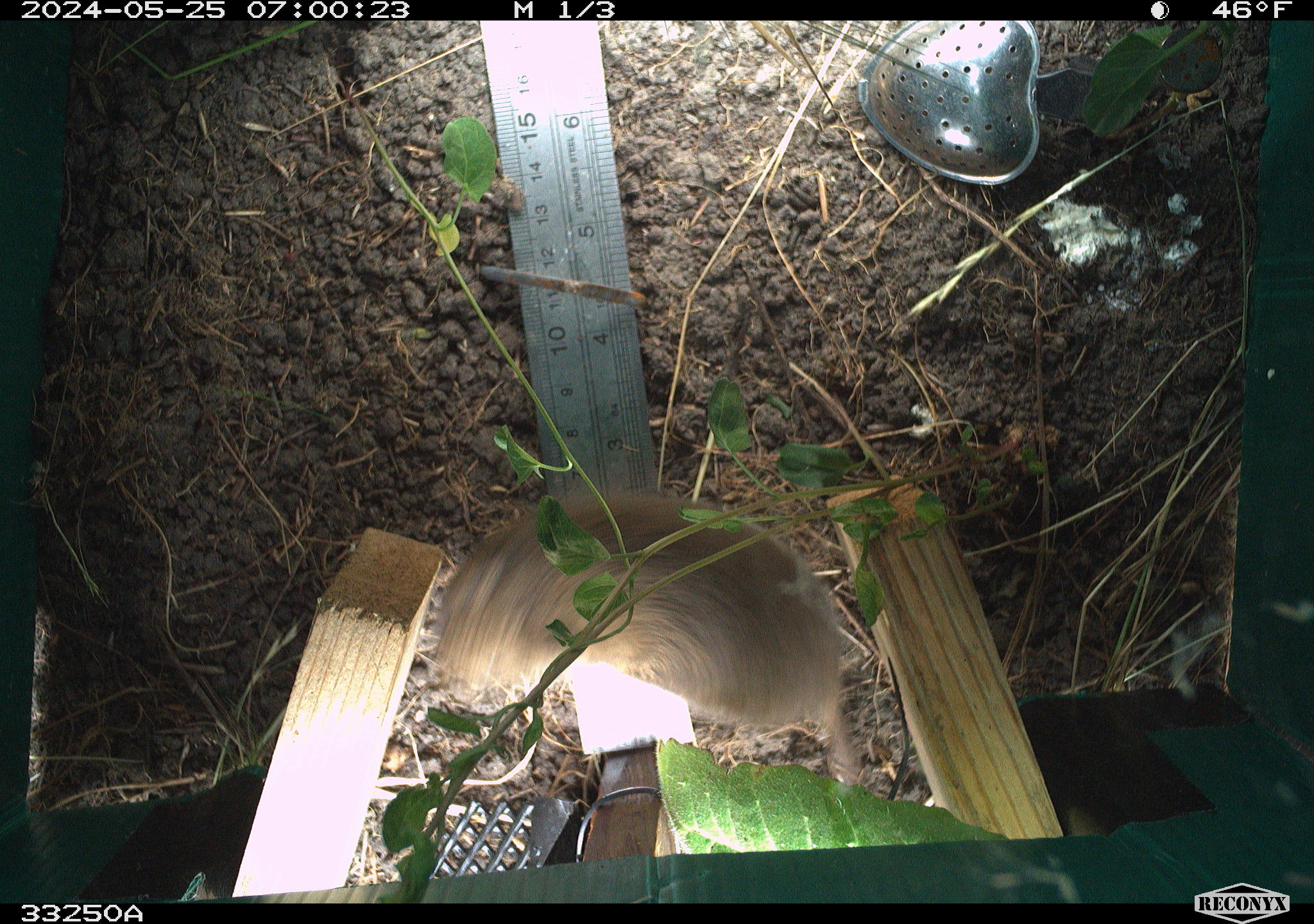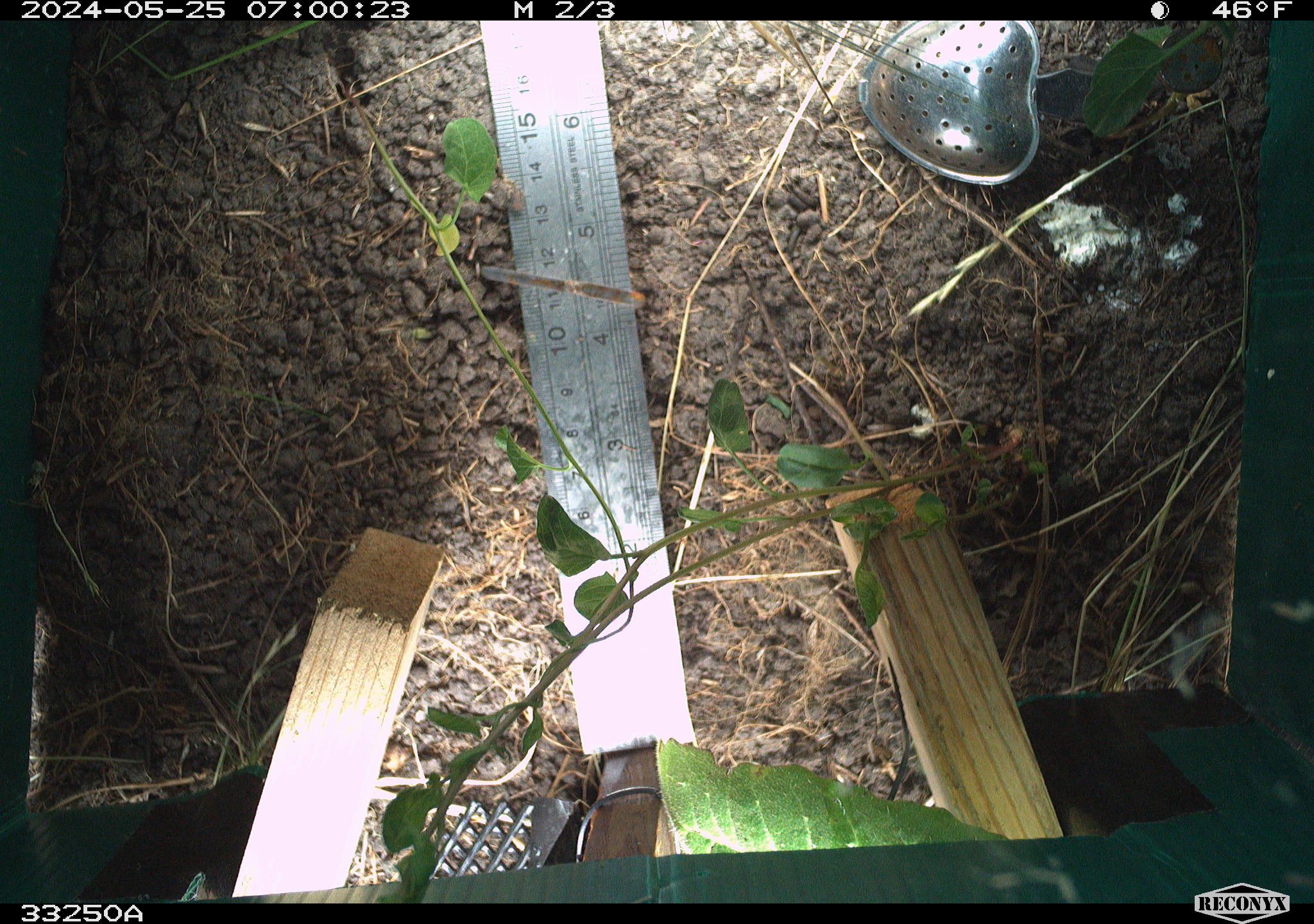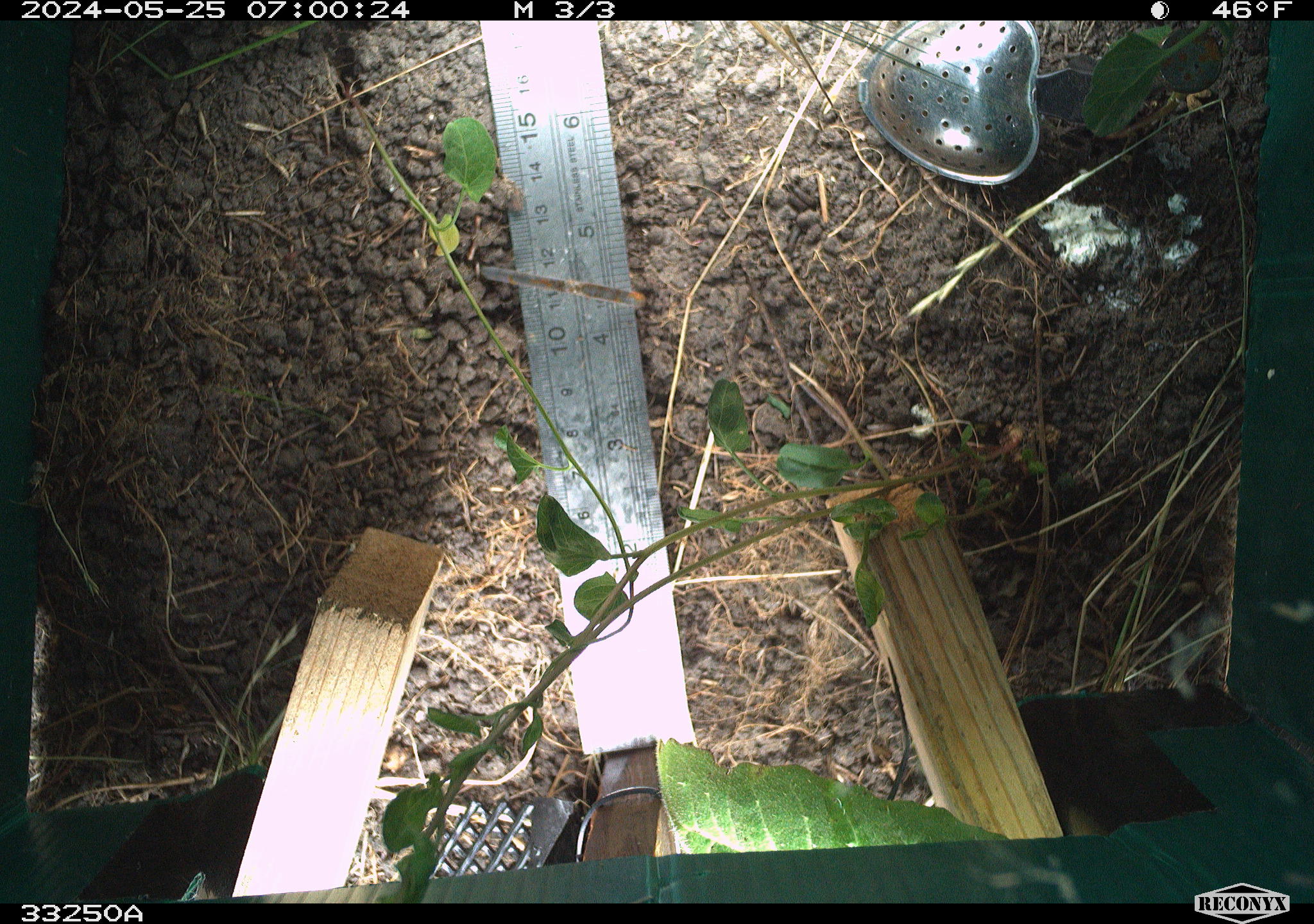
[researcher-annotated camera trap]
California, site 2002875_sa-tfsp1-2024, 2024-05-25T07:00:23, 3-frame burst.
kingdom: Animalia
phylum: Chordata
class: Mammalia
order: Rodentia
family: Cricetidae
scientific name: Arvicolinae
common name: voles, lemmings, and muskrats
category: arvicolinae subfamily